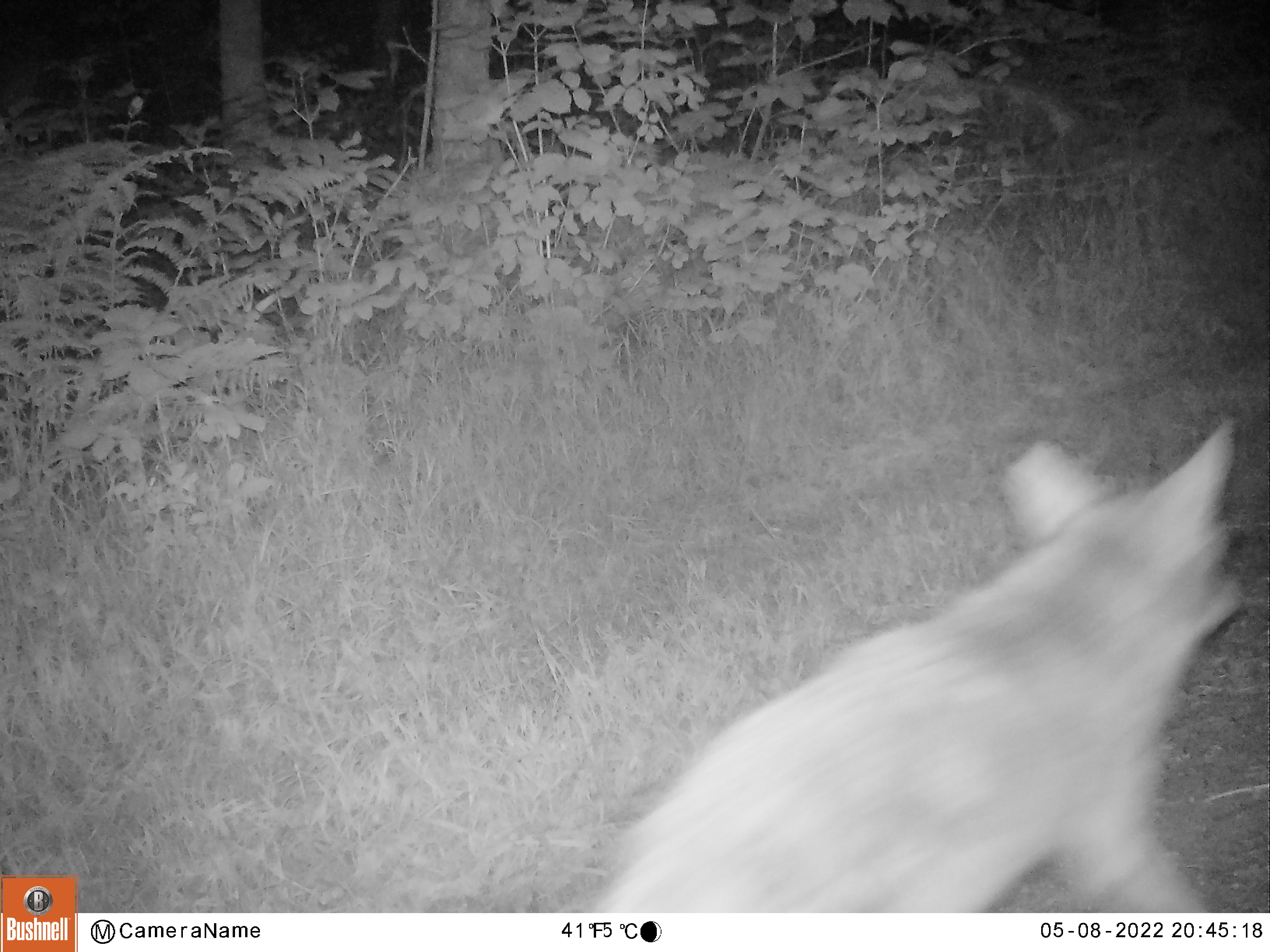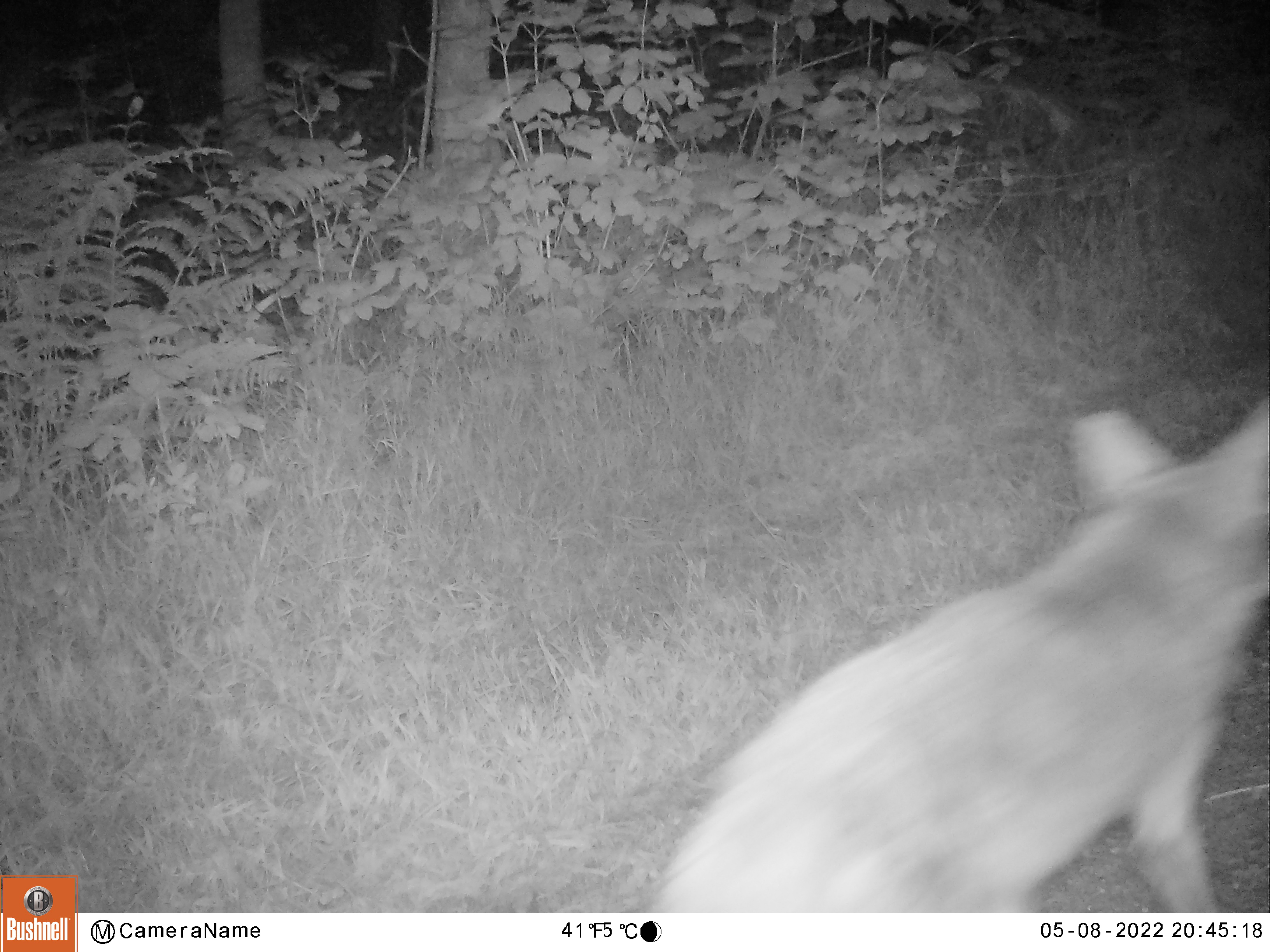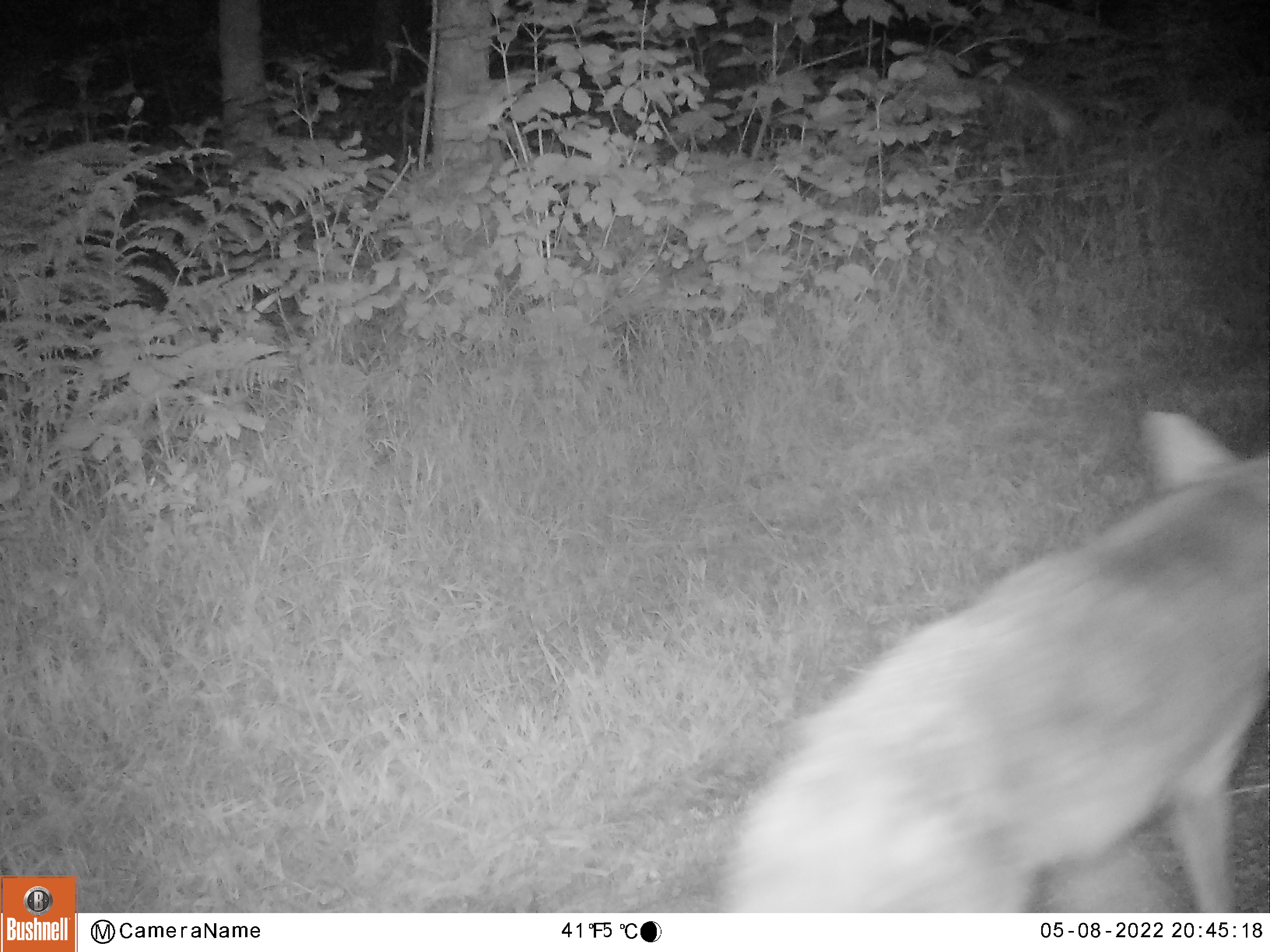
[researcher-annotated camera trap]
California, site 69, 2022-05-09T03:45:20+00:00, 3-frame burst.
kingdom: Animalia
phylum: Chordata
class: Mammalia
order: Carnivora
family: Canidae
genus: Canis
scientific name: Canis latrans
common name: coyote